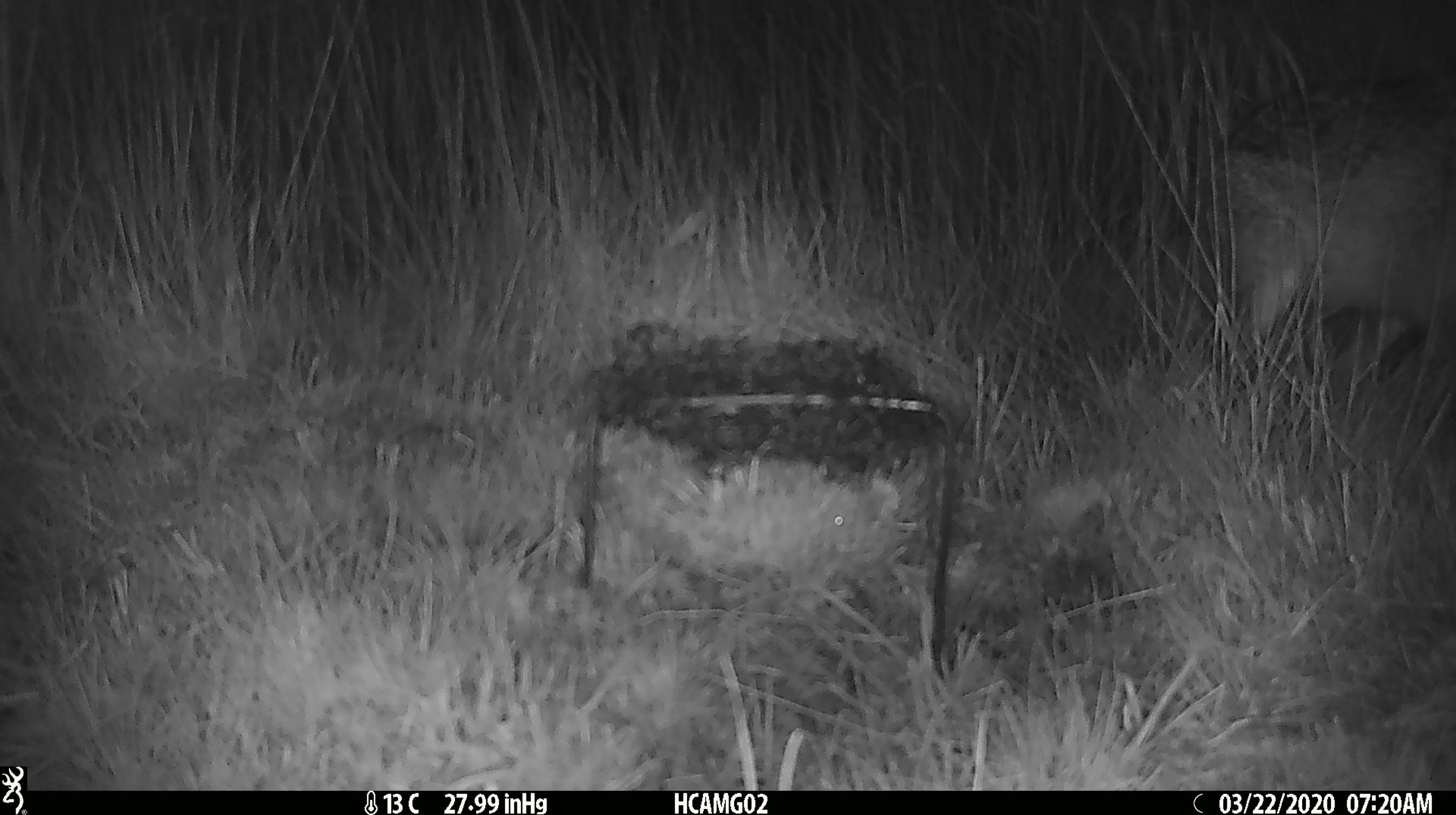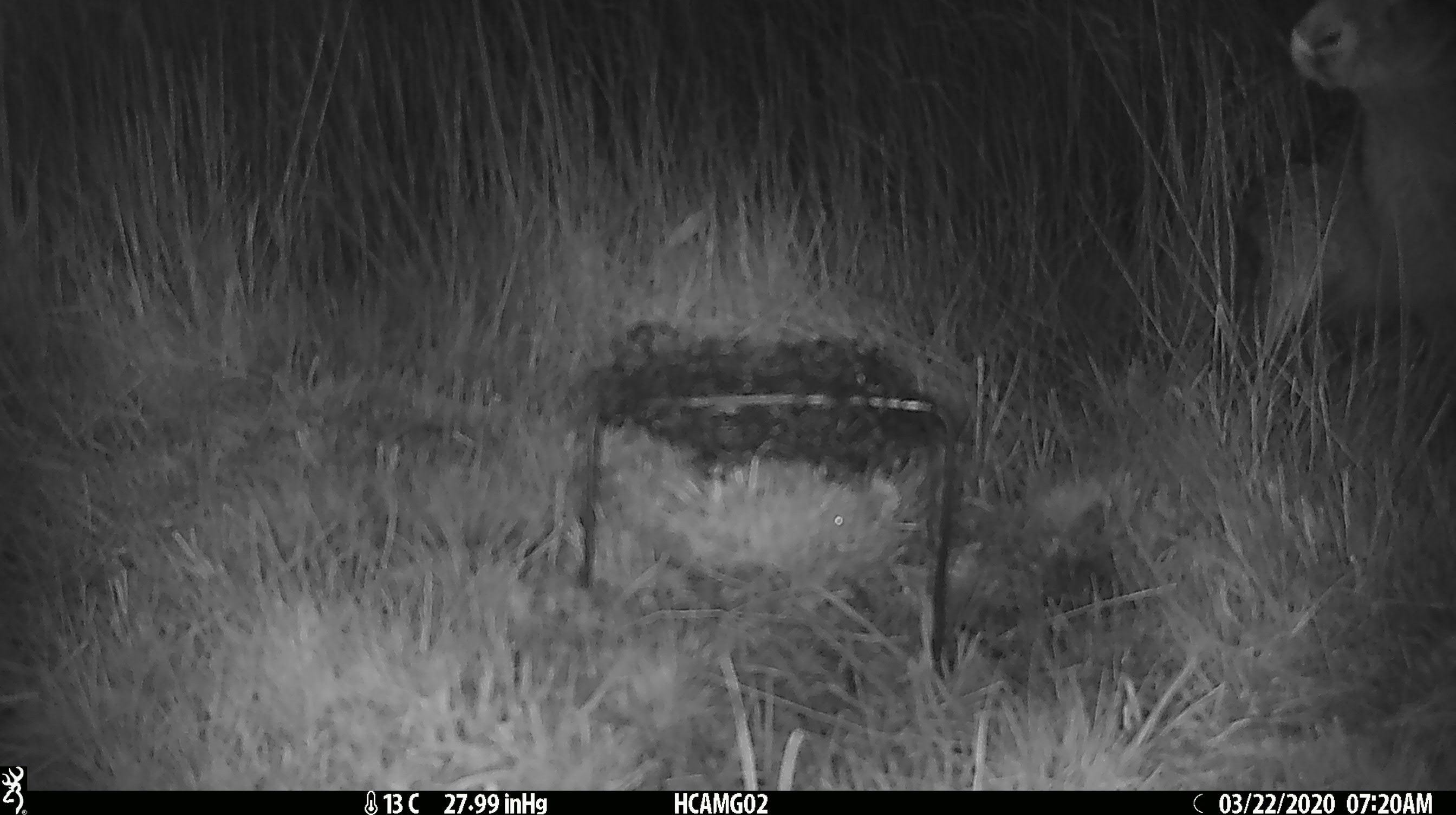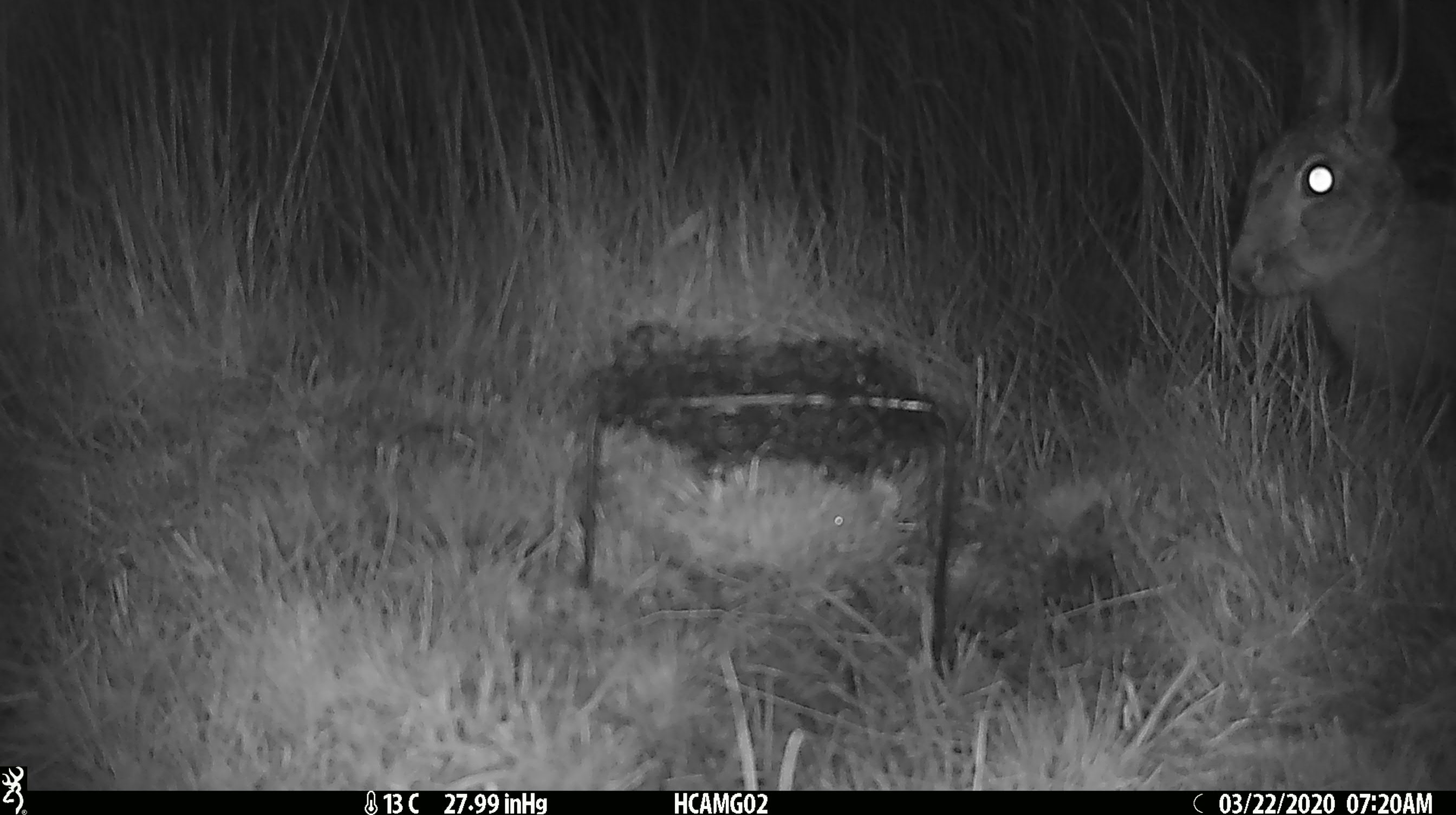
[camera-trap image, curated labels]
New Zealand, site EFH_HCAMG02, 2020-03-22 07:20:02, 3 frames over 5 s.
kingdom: Animalia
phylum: Chordata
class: Mammalia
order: Lagomorpha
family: Leporidae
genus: Lepus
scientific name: Lepus europaeus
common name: brown hare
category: hare